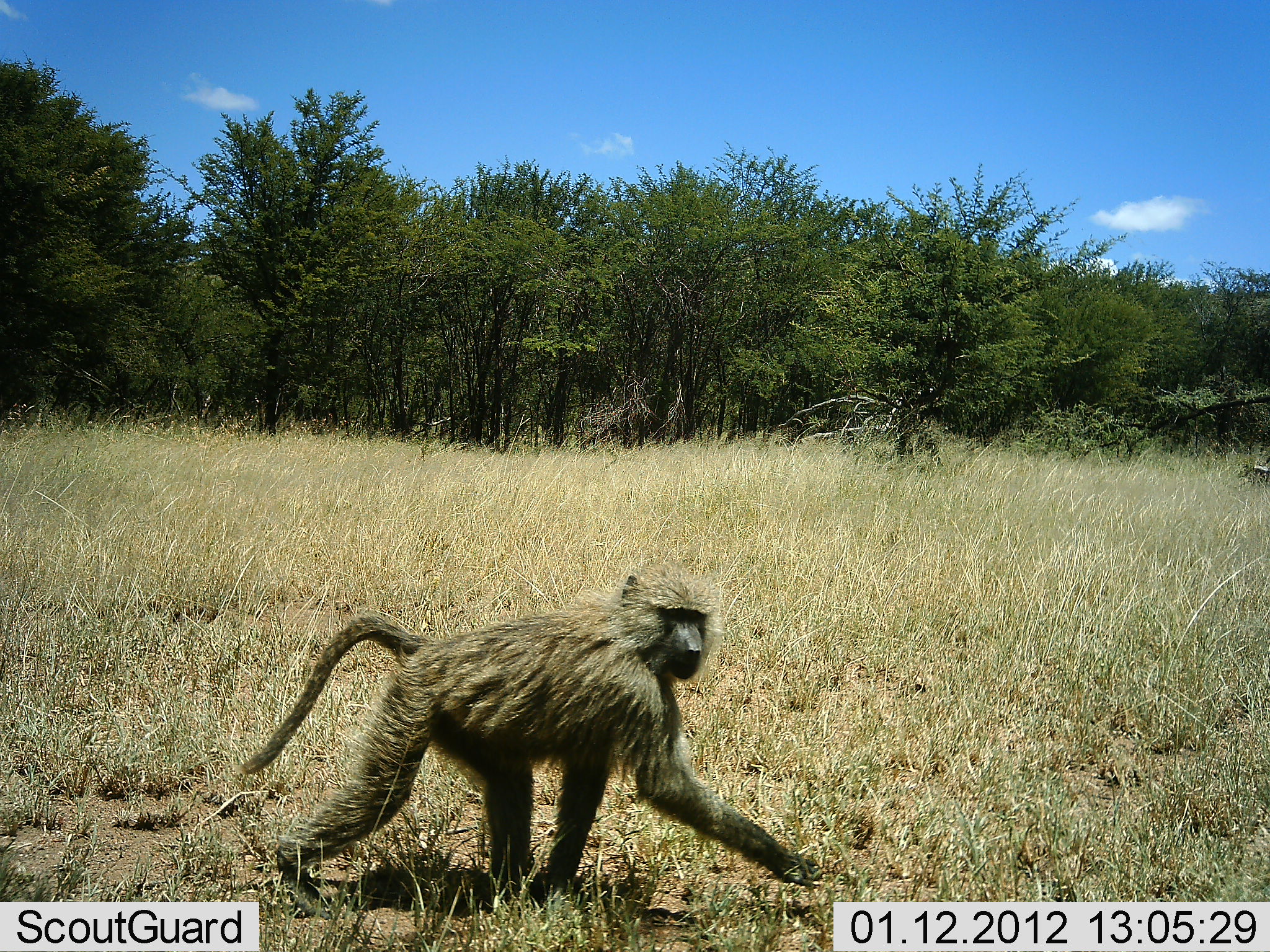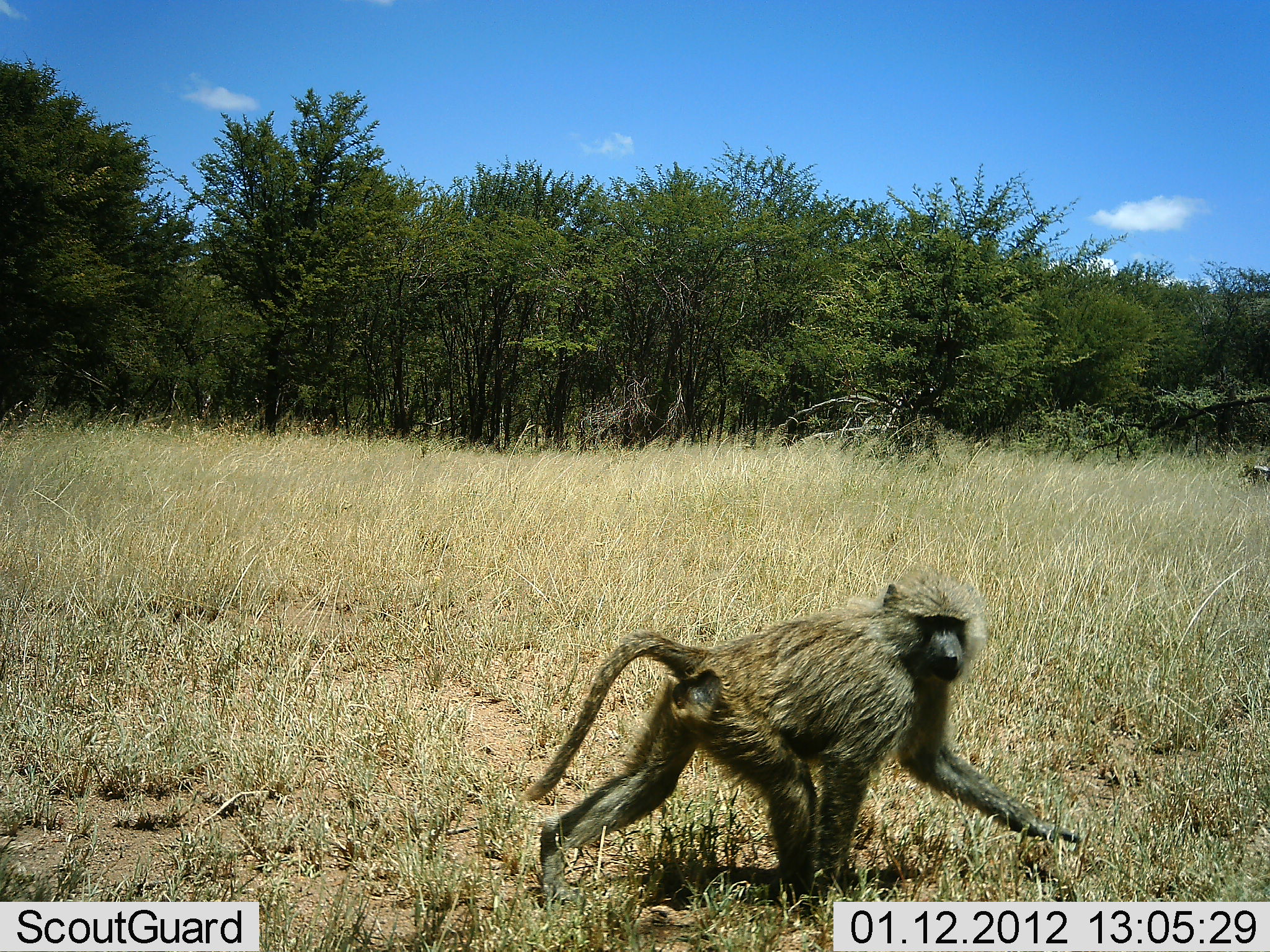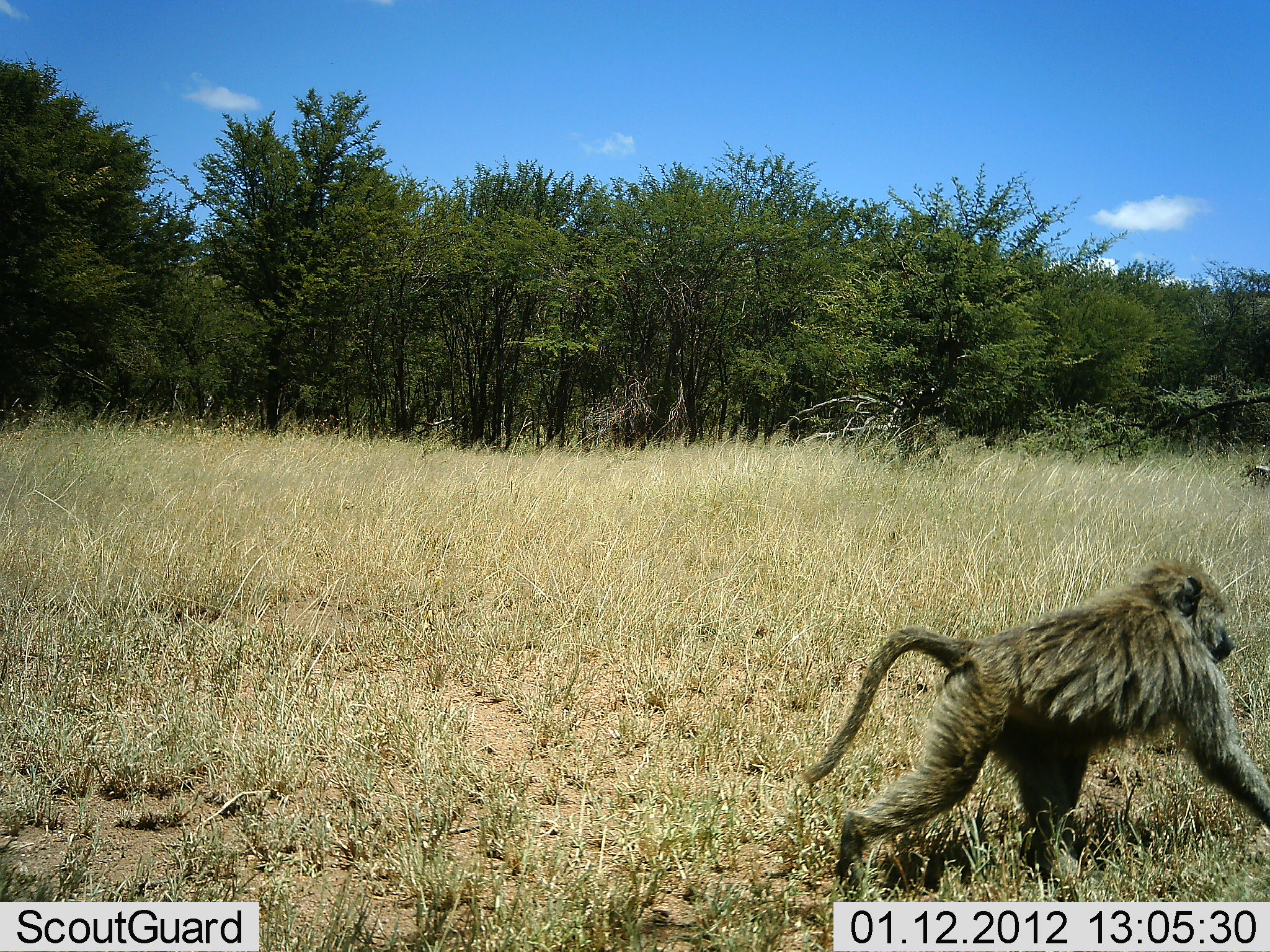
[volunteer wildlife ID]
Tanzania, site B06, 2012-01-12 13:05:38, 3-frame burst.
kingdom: Animalia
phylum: Chordata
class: Mammalia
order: Primates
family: Cercopithecidae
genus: Papio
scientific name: Papio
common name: baboon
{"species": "baboon (Papio)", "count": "1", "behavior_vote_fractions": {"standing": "0%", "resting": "6%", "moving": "100%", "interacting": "0%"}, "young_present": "0%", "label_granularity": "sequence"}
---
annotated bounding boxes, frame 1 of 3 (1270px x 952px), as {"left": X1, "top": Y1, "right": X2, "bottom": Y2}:
animal: {"left": 225, "top": 560, "right": 825, "bottom": 924}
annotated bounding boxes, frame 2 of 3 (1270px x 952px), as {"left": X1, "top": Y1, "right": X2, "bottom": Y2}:
animal: {"left": 516, "top": 566, "right": 1084, "bottom": 921}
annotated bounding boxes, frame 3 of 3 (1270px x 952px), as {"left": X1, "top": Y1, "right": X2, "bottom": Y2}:
animal: {"left": 793, "top": 555, "right": 1270, "bottom": 901}